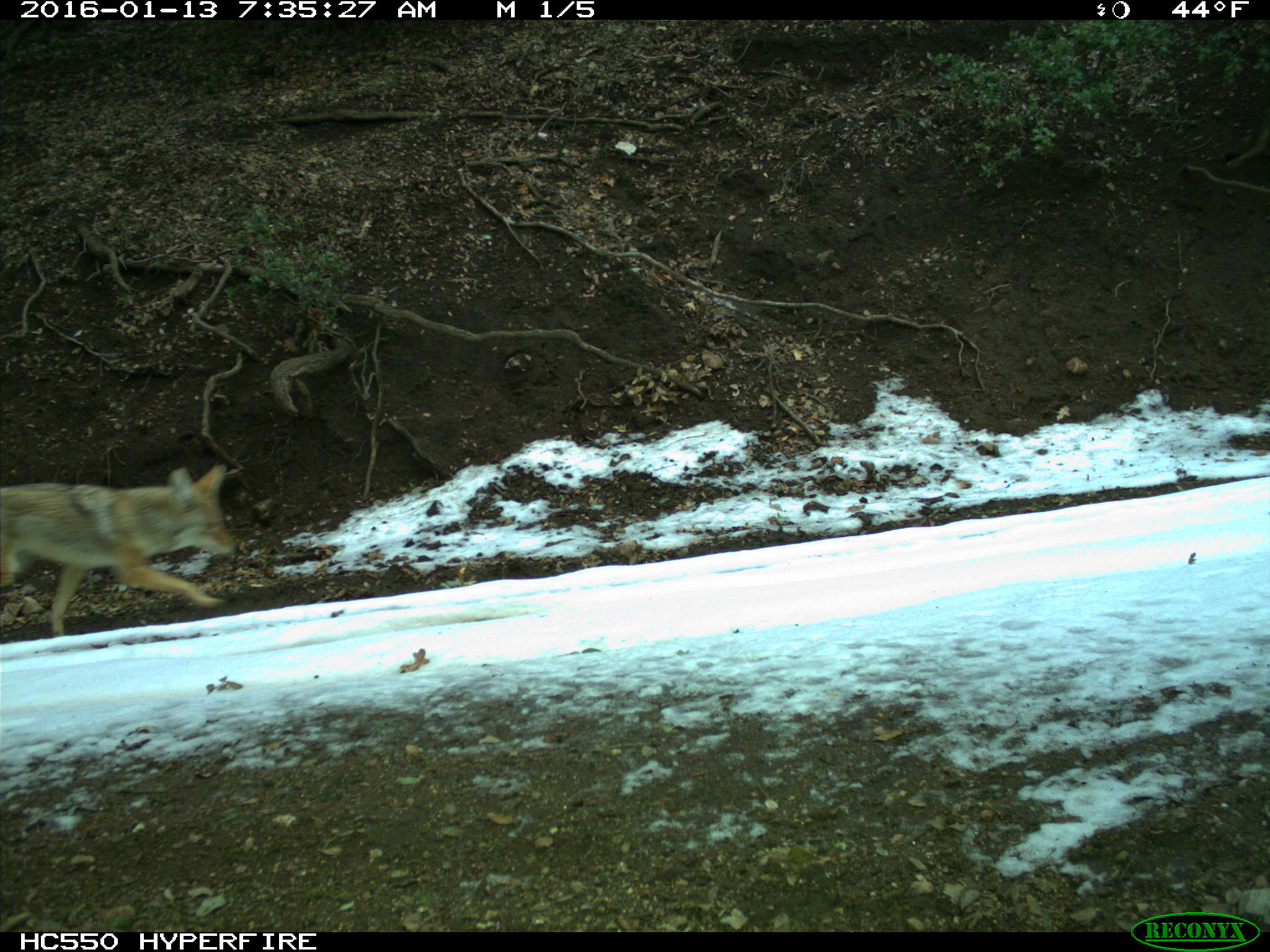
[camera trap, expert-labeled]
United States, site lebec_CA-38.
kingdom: Animalia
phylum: Chordata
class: Mammalia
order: Carnivora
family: Canidae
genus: Canis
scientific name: Canis latrans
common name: coyote